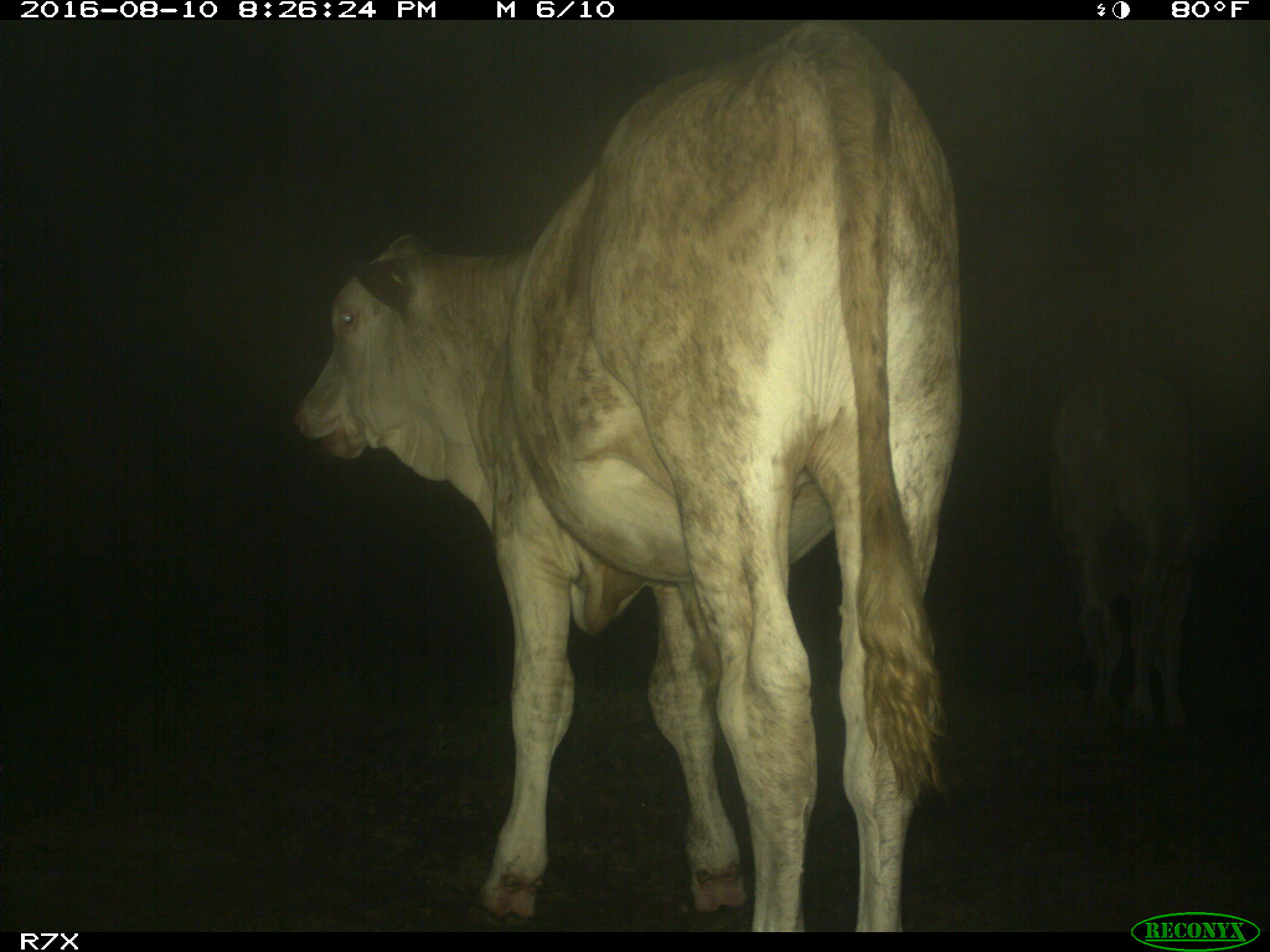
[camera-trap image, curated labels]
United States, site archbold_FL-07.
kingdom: Animalia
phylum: Chordata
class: Mammalia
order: Artiodactyla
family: Bovidae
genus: Bos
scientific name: Bos taurus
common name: domestic cow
Bos taurus (domestic cow).